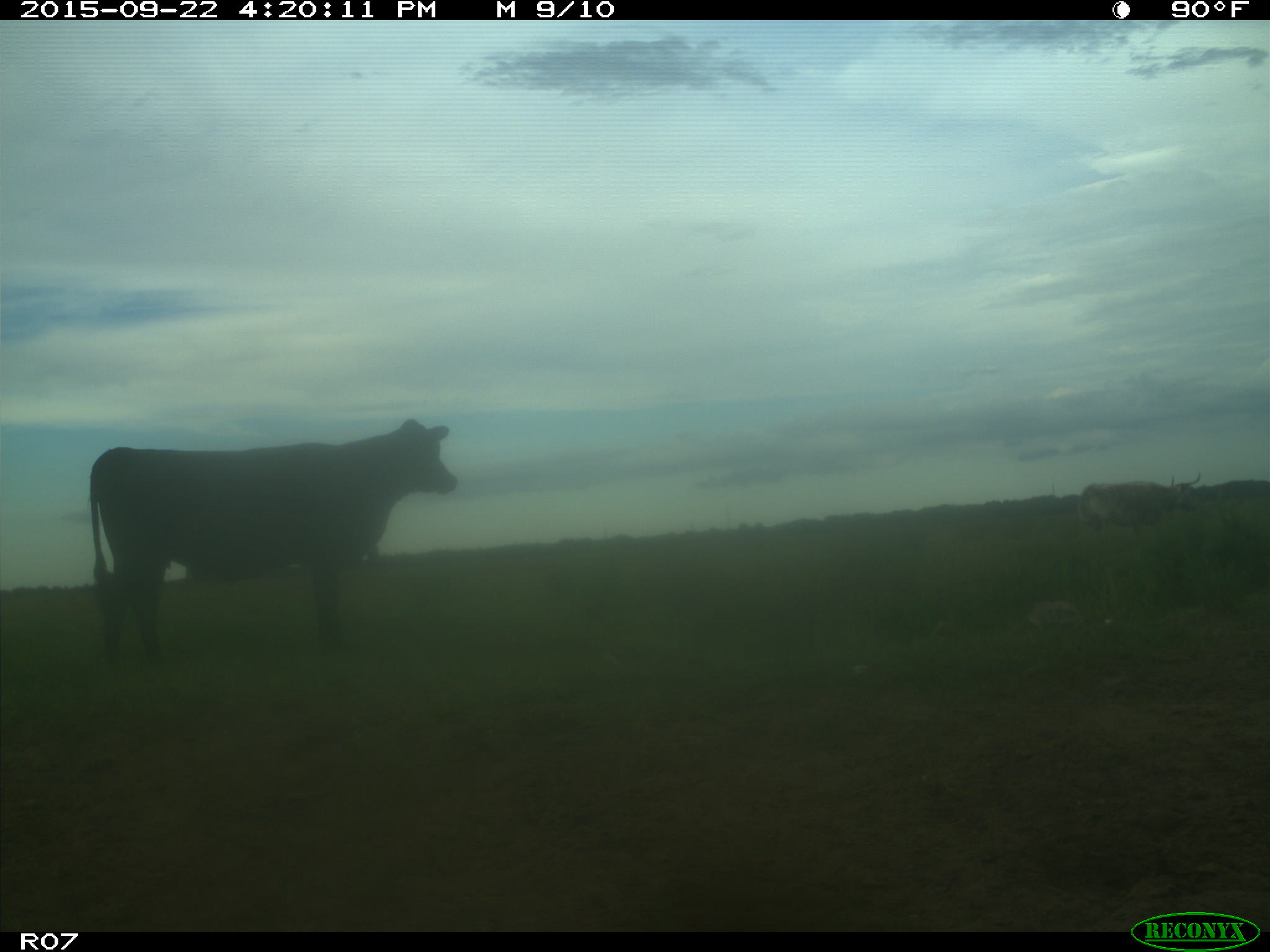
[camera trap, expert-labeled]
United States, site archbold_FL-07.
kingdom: Animalia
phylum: Chordata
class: Mammalia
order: Artiodactyla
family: Bovidae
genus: Bos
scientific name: Bos taurus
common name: domestic cow